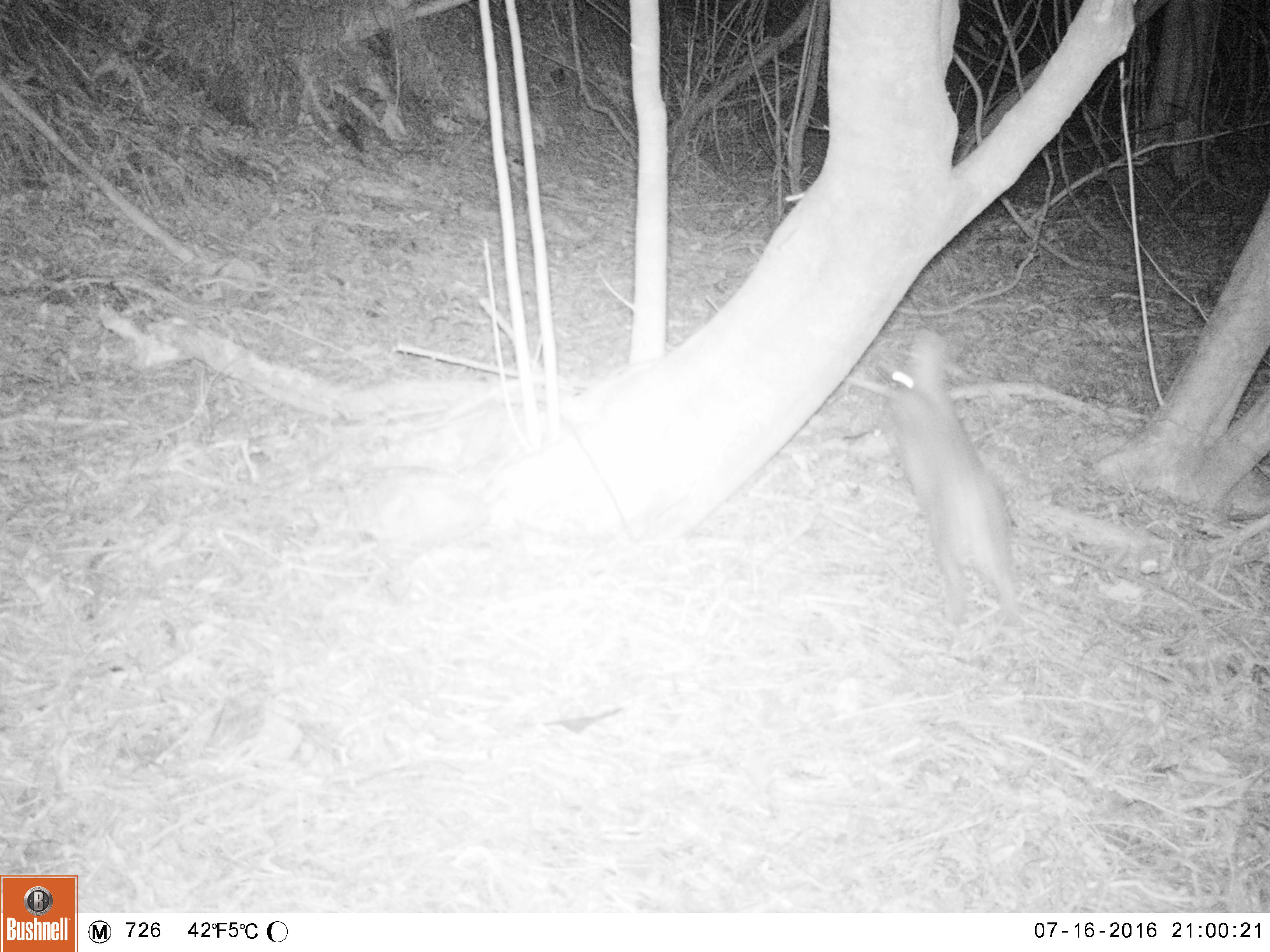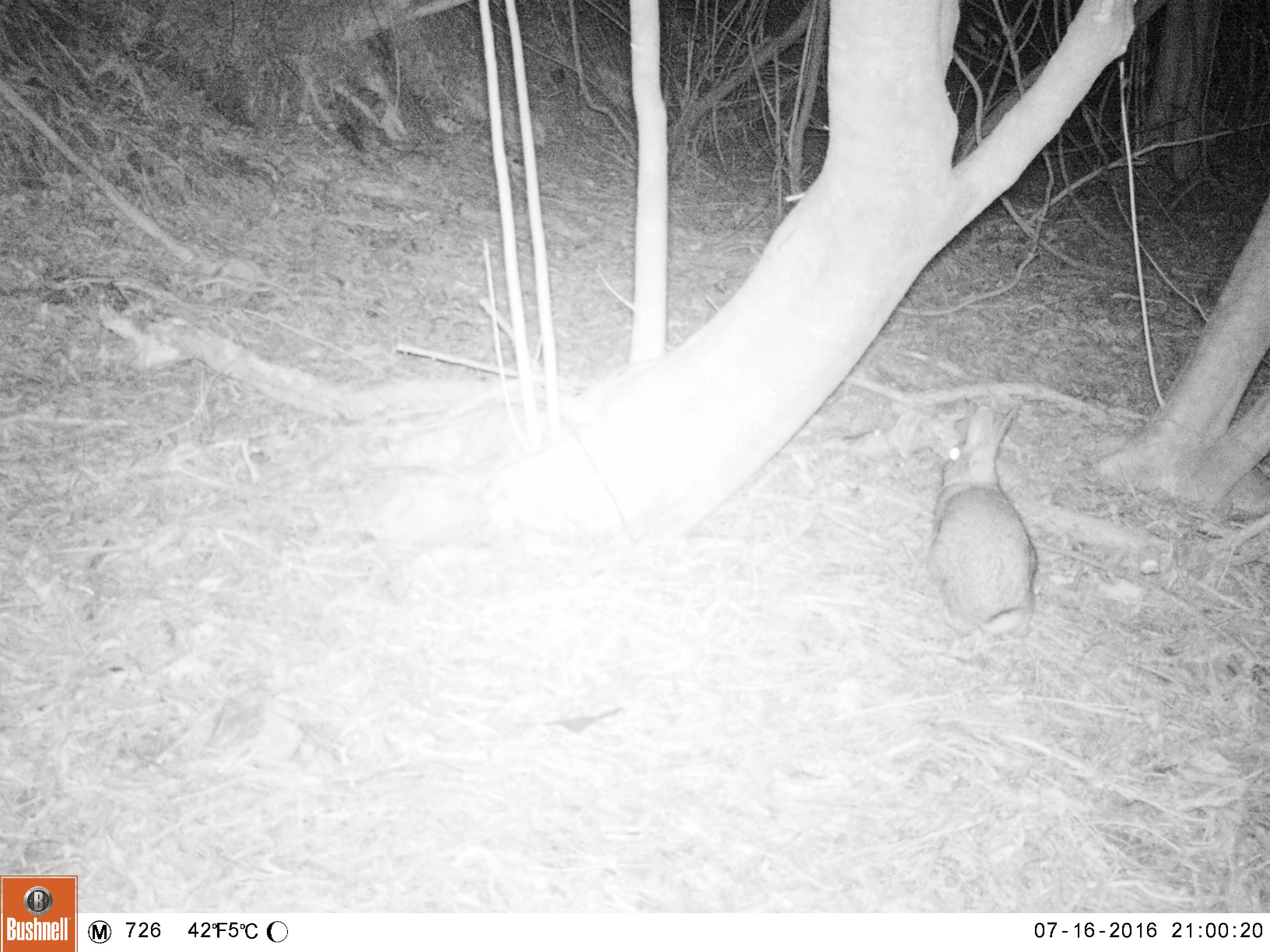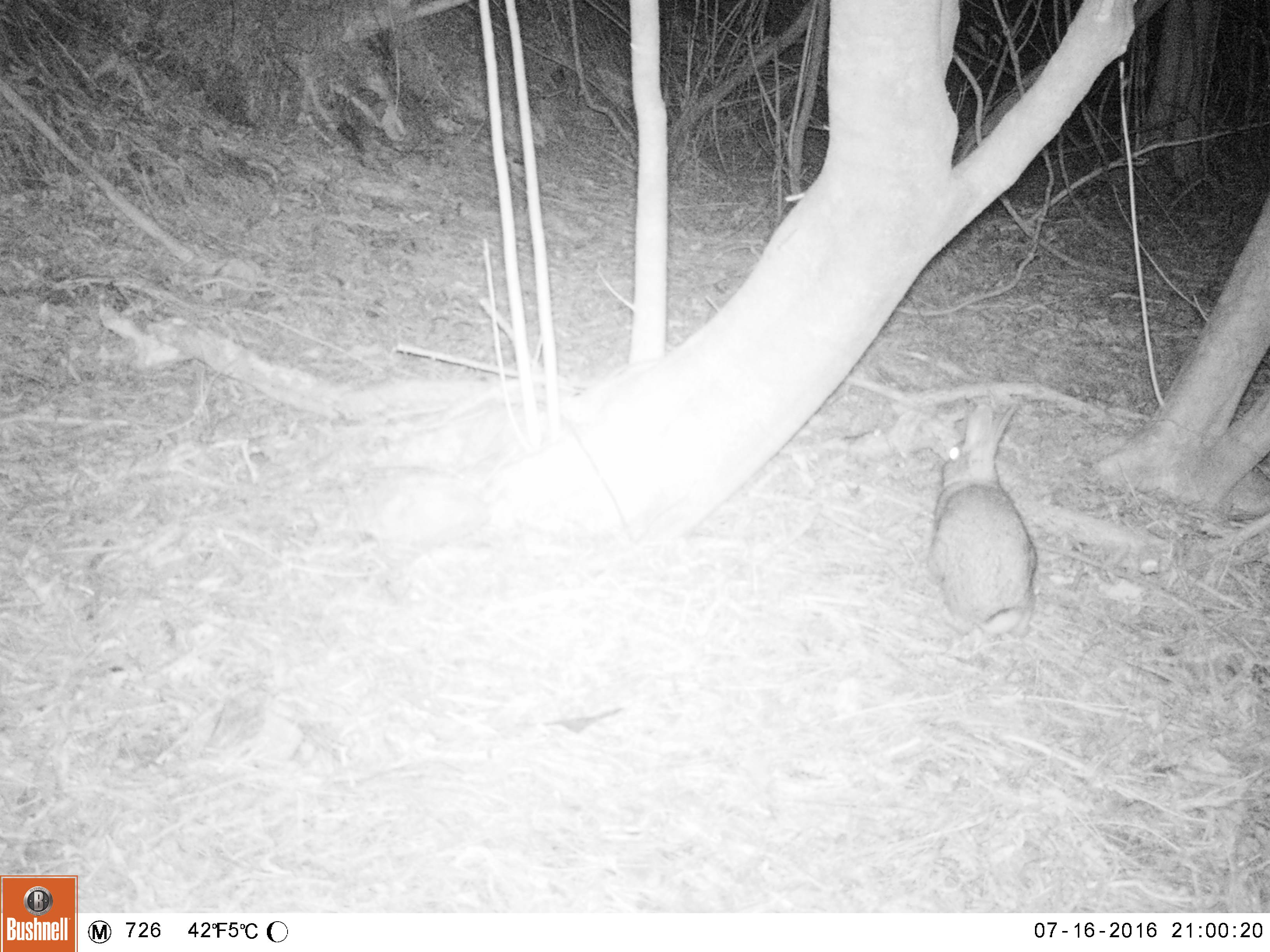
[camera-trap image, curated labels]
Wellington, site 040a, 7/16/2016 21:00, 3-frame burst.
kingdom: Animalia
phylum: Chordata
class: Mammalia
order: Lagomorpha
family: Leporidae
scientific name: Leporidae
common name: rabbit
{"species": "rabbit (Leporidae)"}